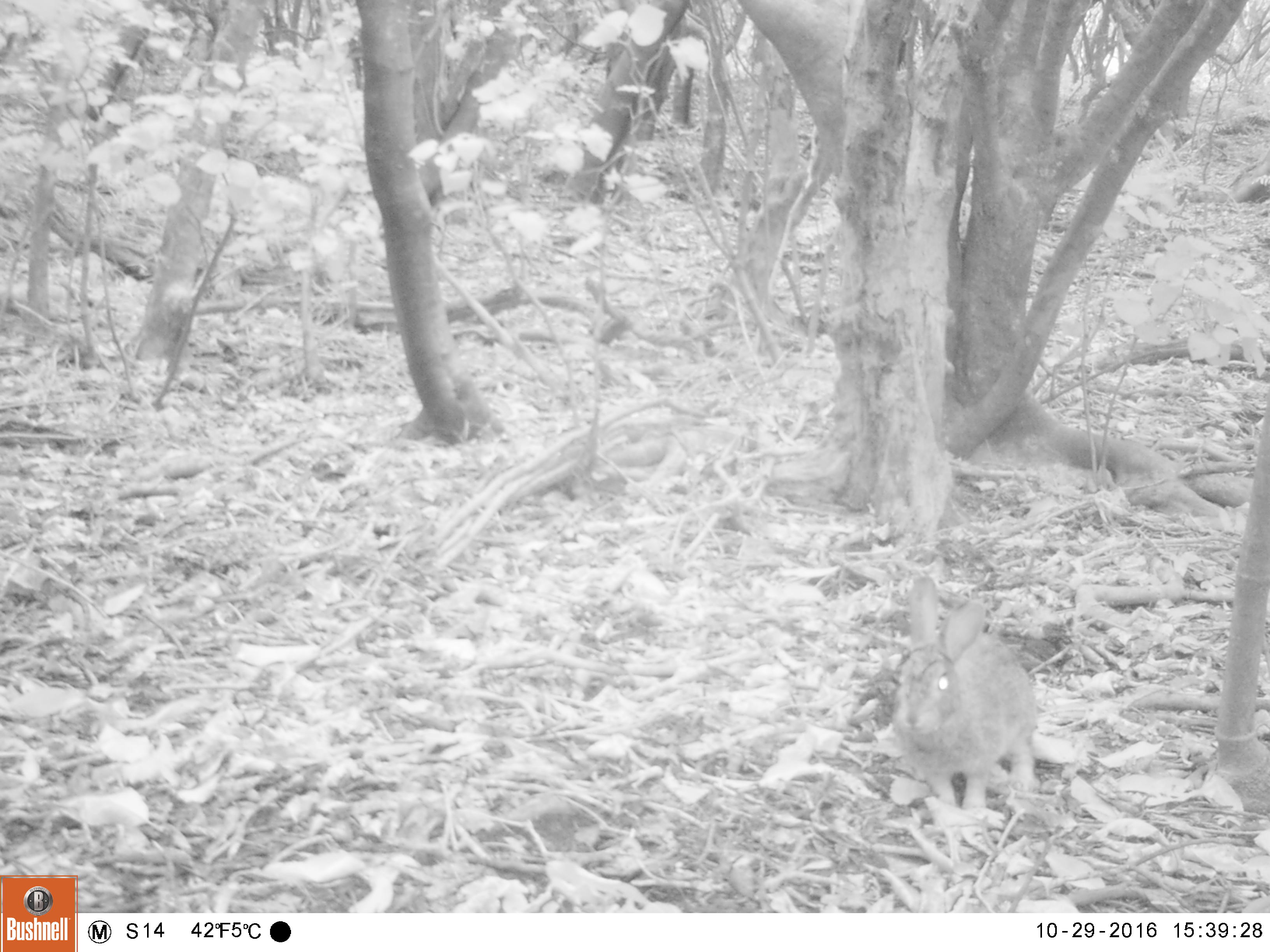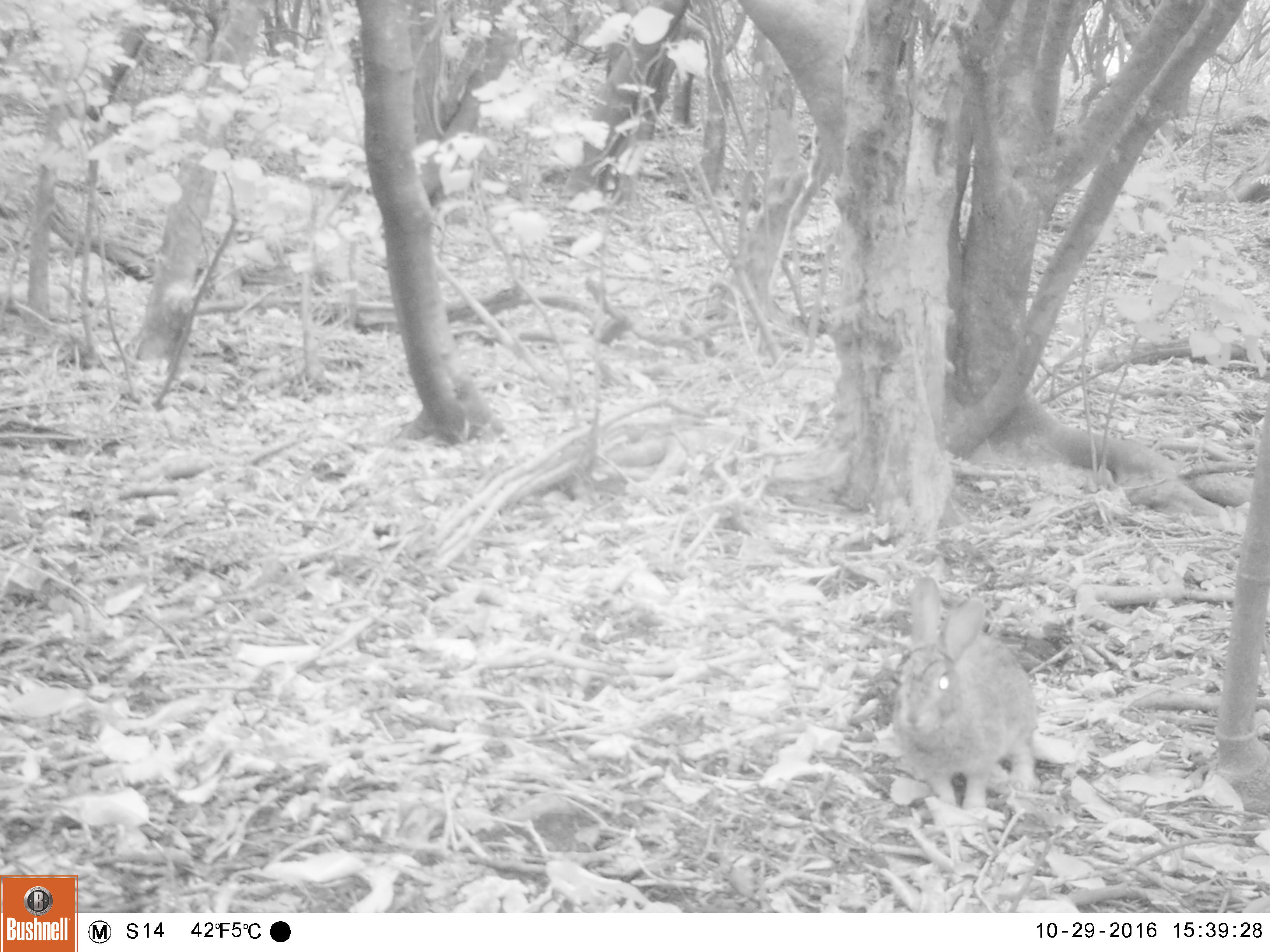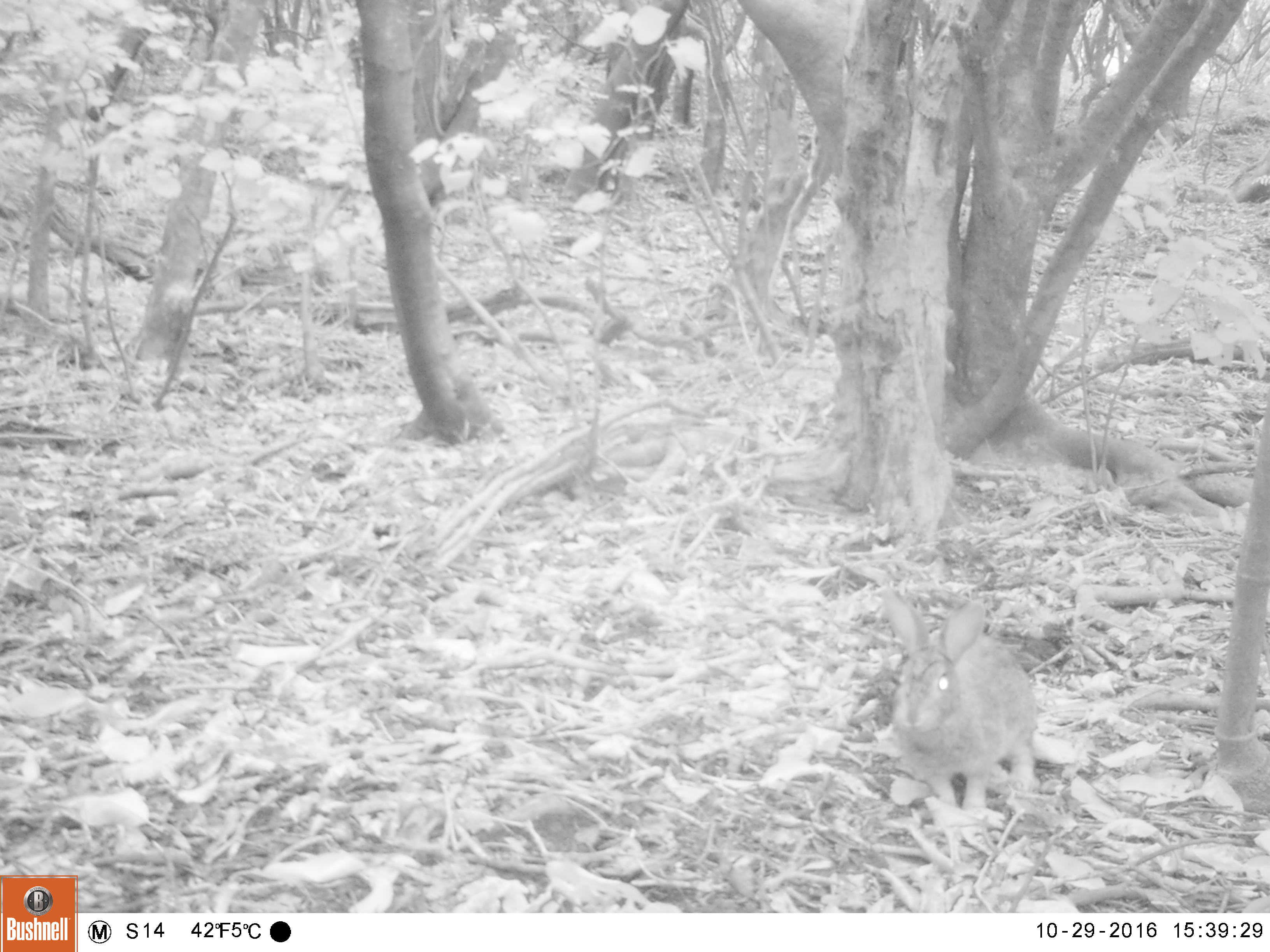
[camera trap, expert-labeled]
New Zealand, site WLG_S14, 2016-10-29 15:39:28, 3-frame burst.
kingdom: Animalia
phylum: Chordata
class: Mammalia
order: Lagomorpha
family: Leporidae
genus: Oryctolagus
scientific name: Oryctolagus cuniculus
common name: european rabbit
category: rabbit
Rabbit (european rabbit) (Oryctolagus cuniculus).